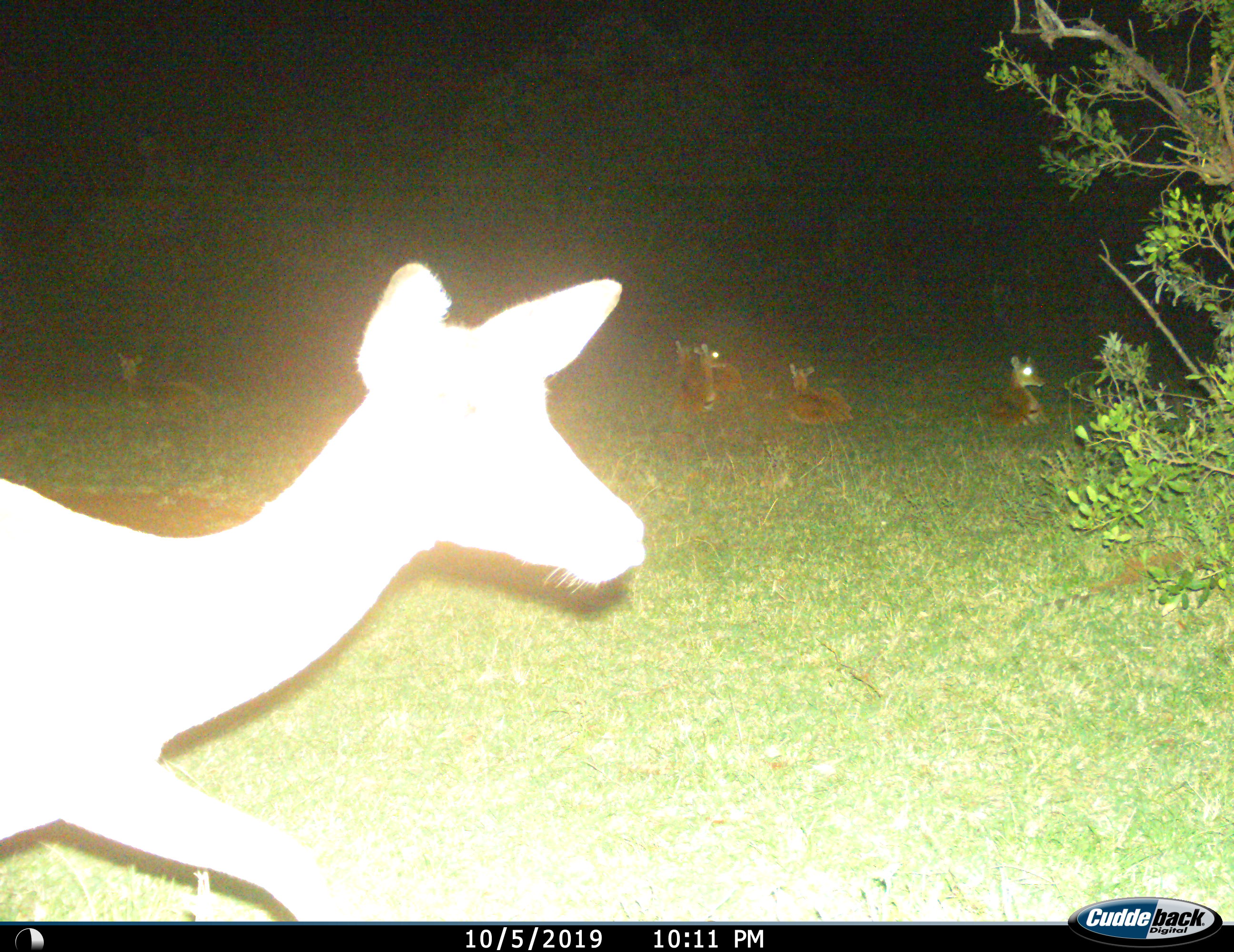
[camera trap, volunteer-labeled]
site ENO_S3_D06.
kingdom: Animalia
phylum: Chordata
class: Mammalia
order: Artiodactyla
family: Bovidae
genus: Aepyceros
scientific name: Aepyceros melampus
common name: impala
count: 6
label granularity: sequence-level